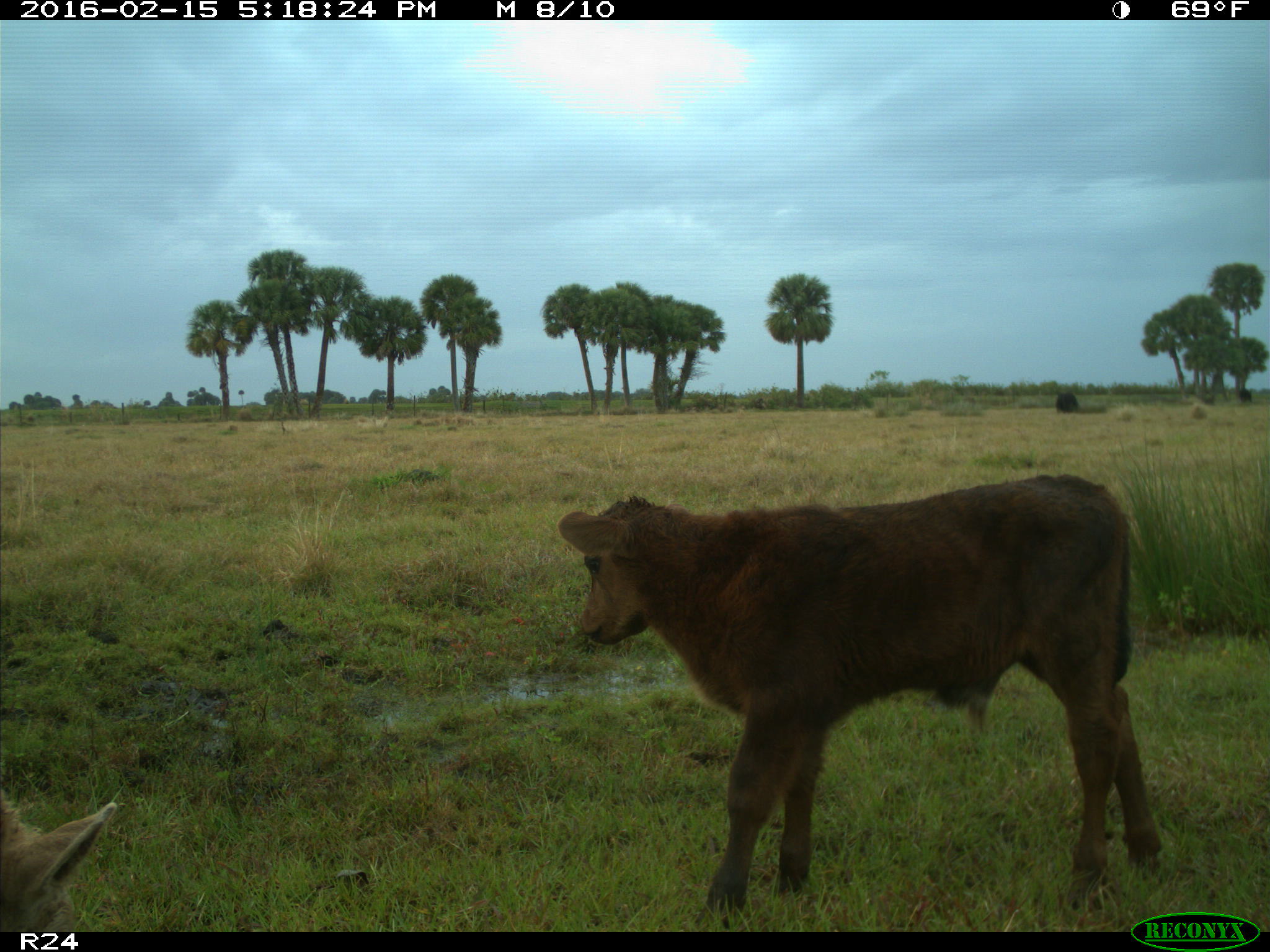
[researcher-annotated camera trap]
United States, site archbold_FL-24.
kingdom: Animalia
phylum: Chordata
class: Mammalia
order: Artiodactyla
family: Bovidae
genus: Bos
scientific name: Bos taurus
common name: domestic cow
Bos taurus (domestic cow).